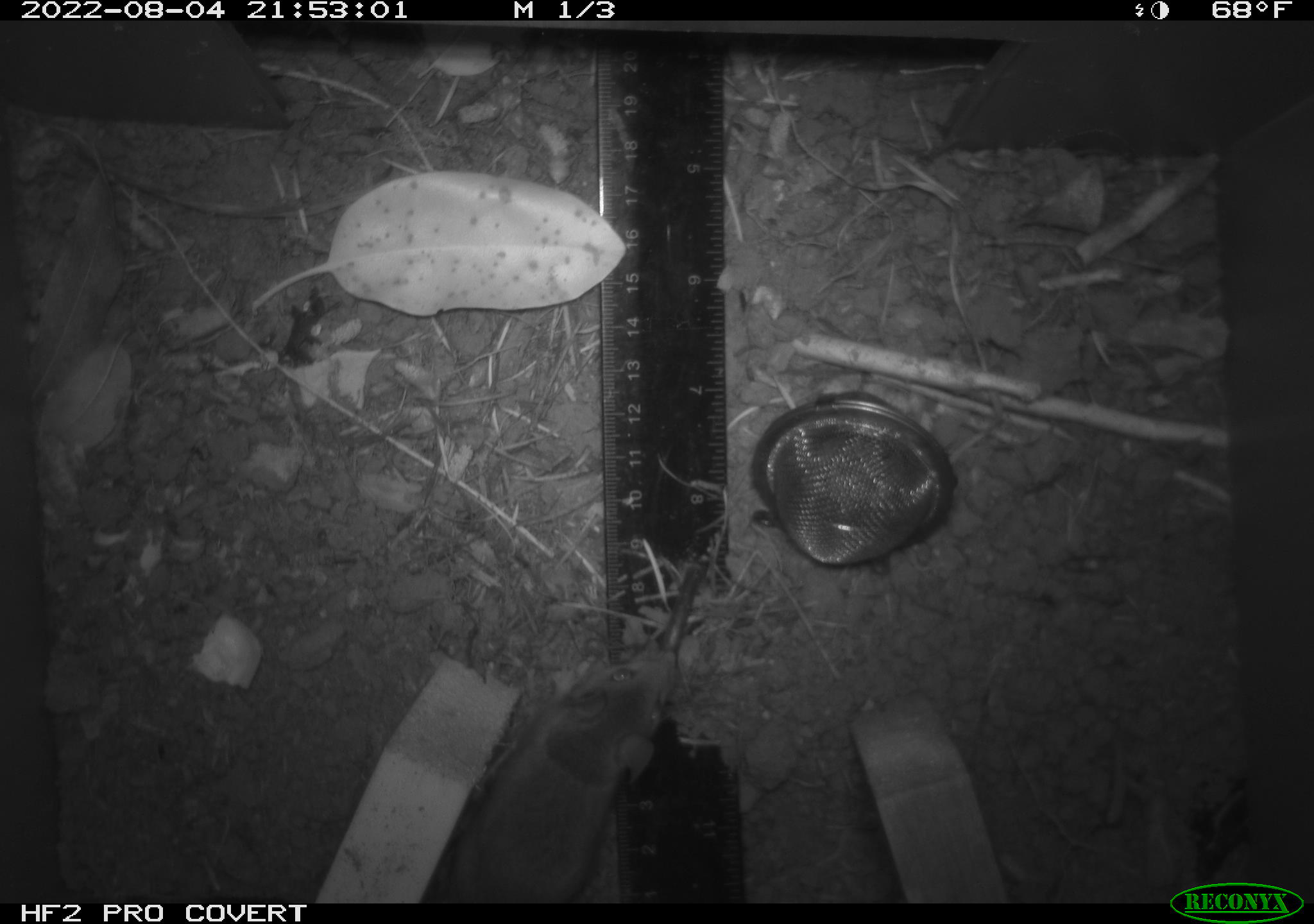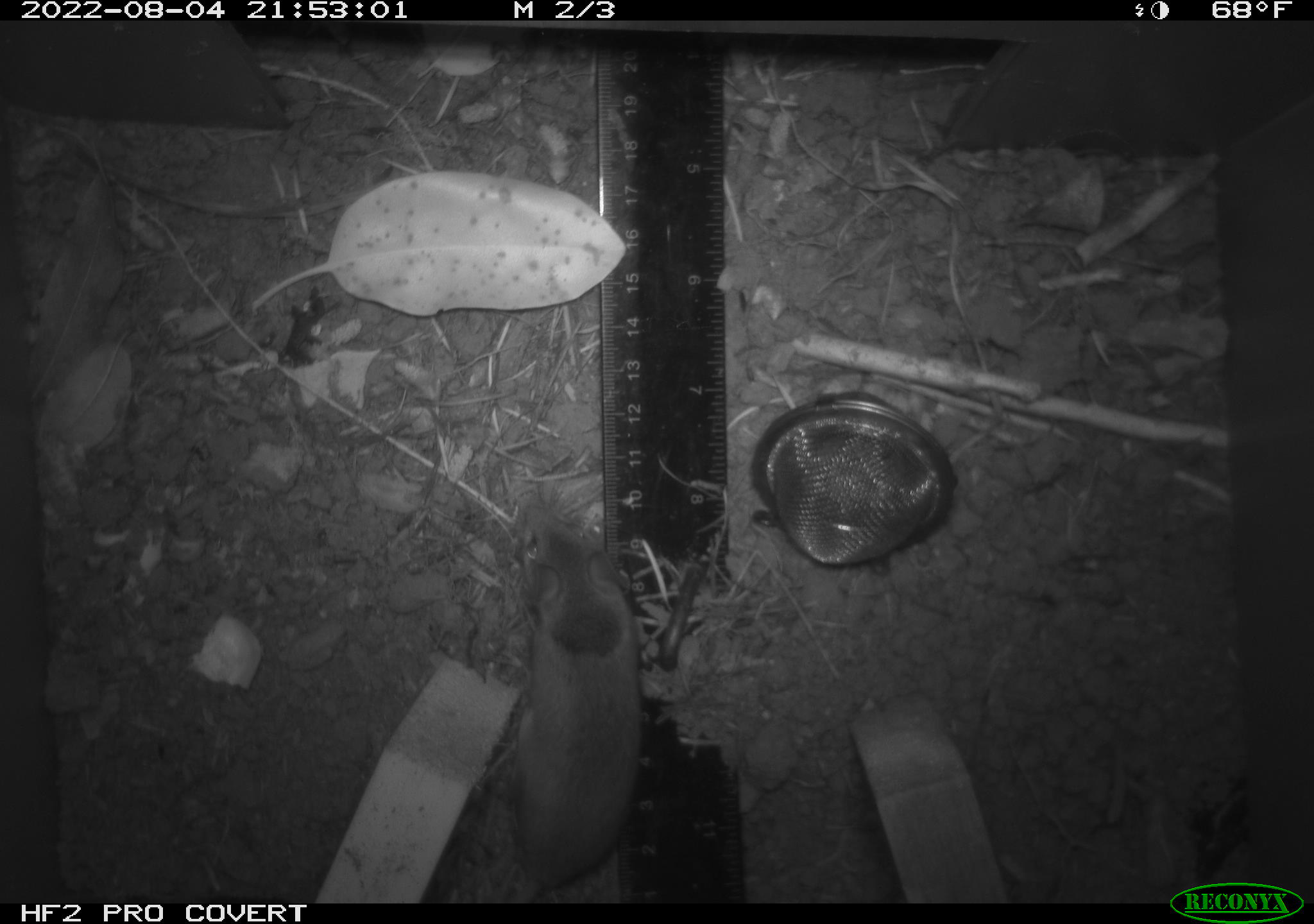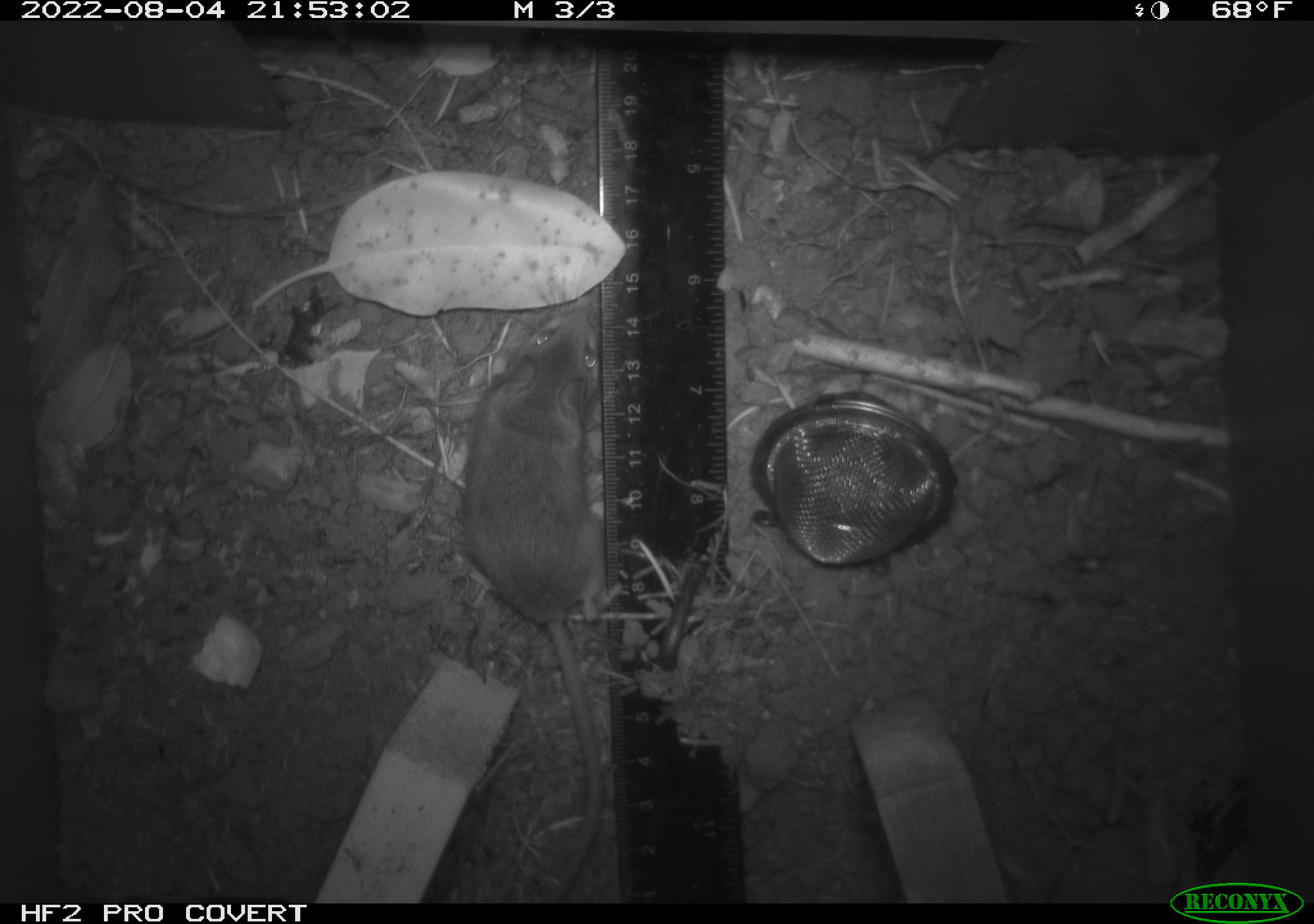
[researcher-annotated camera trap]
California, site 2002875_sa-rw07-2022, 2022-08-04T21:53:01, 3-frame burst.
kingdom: Animalia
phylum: Chordata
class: Mammalia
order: Rodentia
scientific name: Rodentia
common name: mouse species